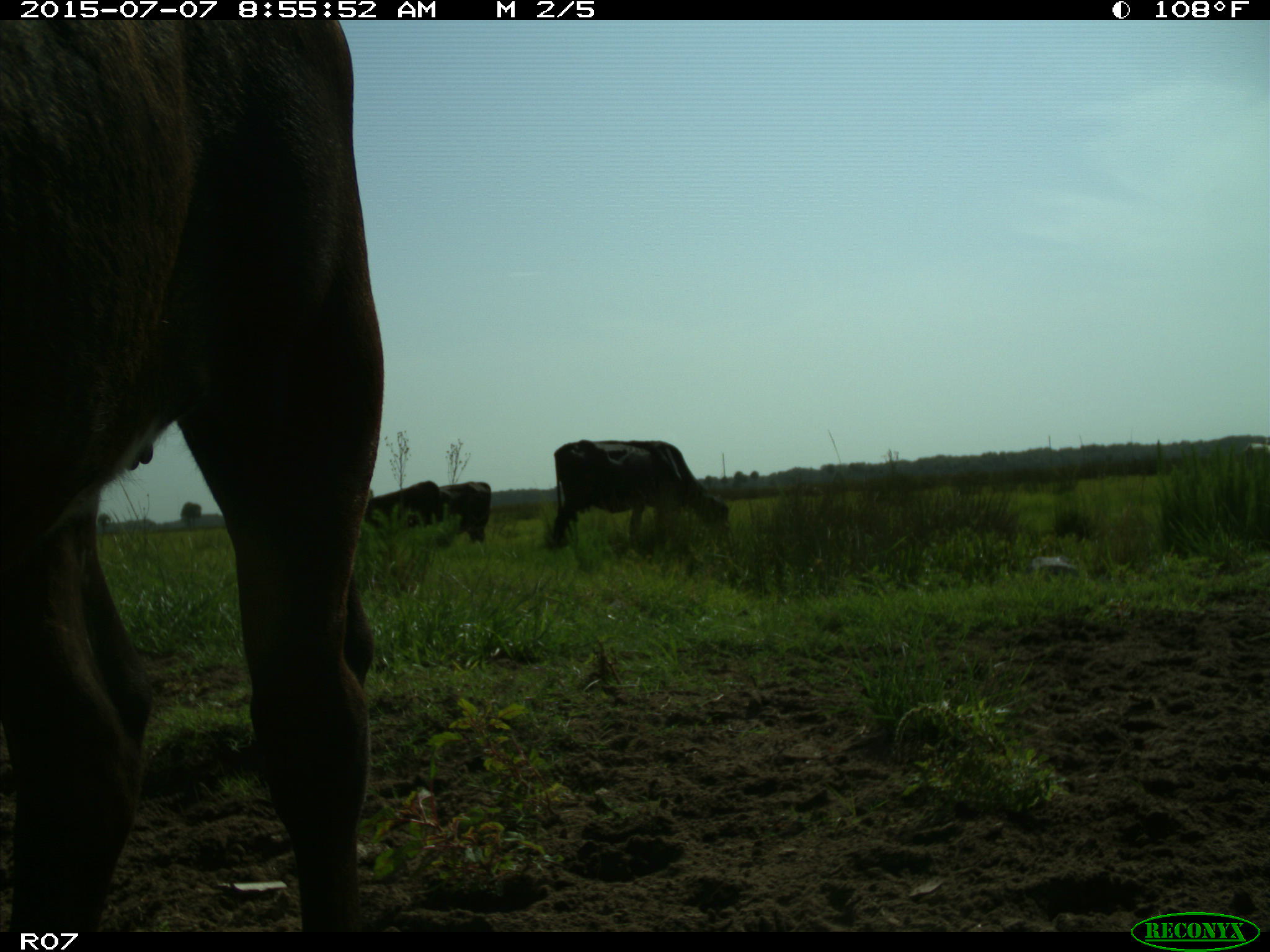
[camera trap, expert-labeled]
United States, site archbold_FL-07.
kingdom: Animalia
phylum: Chordata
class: Mammalia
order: Artiodactyla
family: Bovidae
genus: Bos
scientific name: Bos taurus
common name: domestic cow